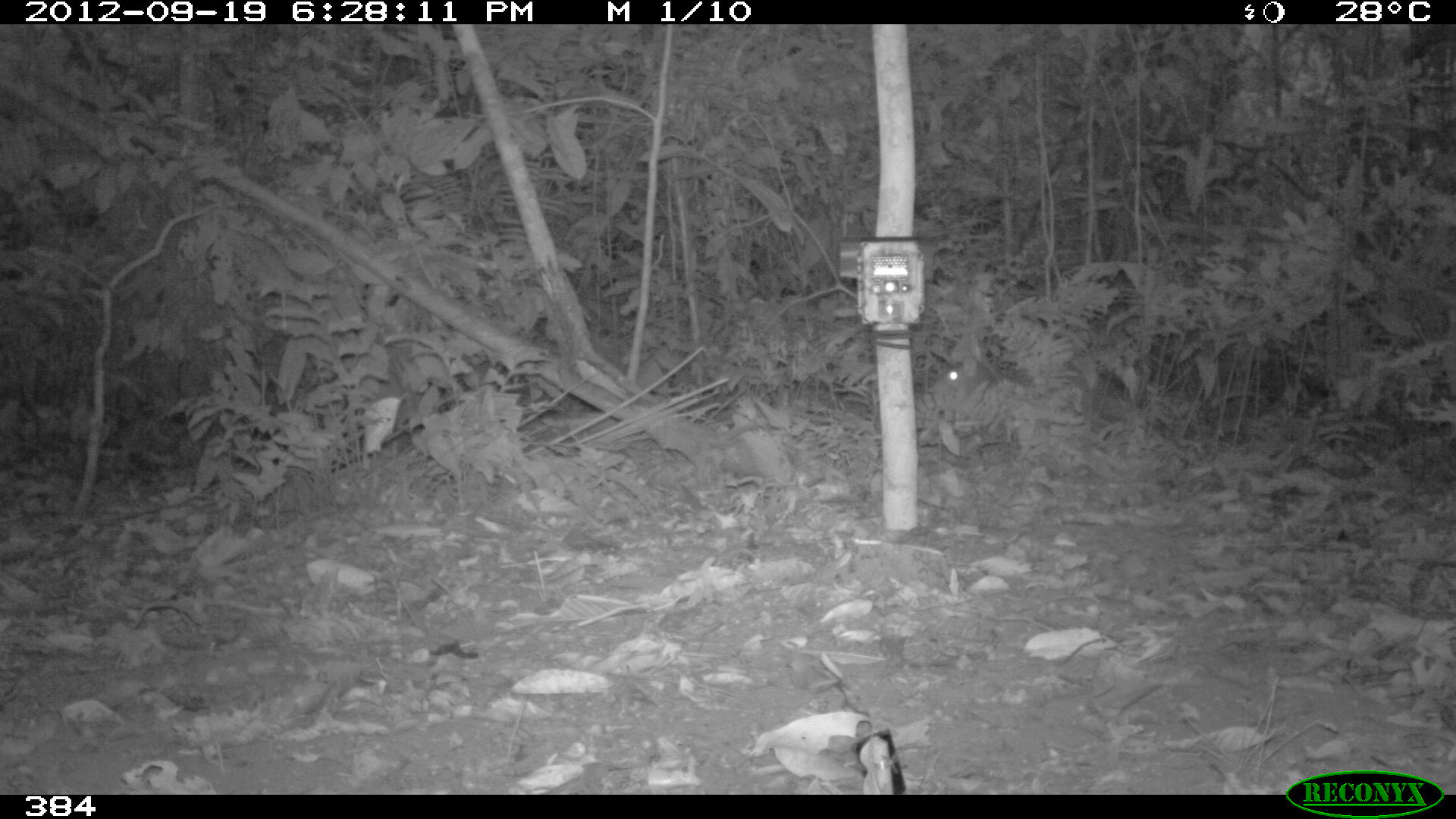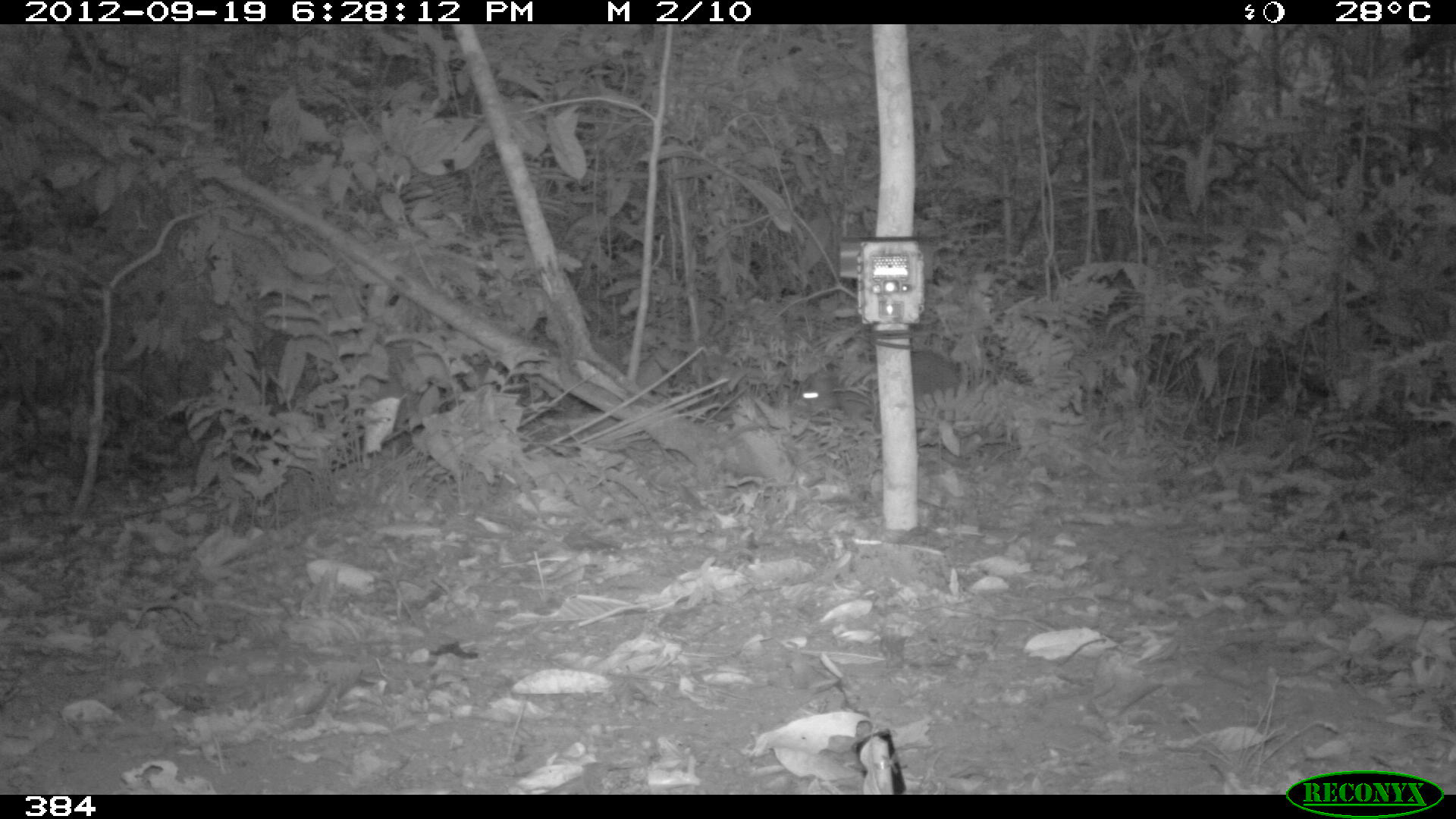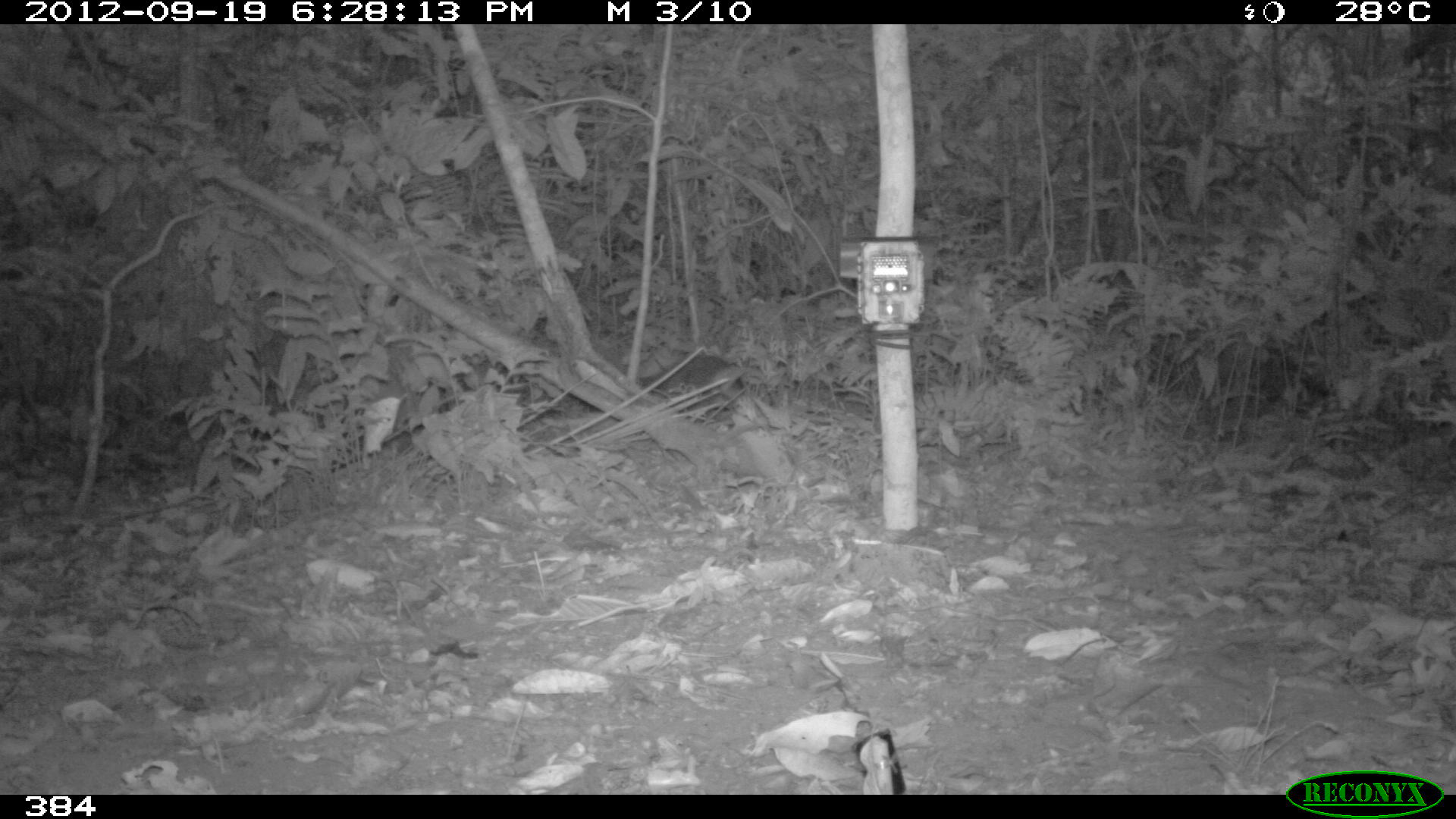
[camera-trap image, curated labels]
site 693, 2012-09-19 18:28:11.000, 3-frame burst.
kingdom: Animalia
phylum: Chordata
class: Mammalia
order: Rodentia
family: Dasyproctidae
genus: Dasyprocta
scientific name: Dasyprocta punctata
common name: central american agouti